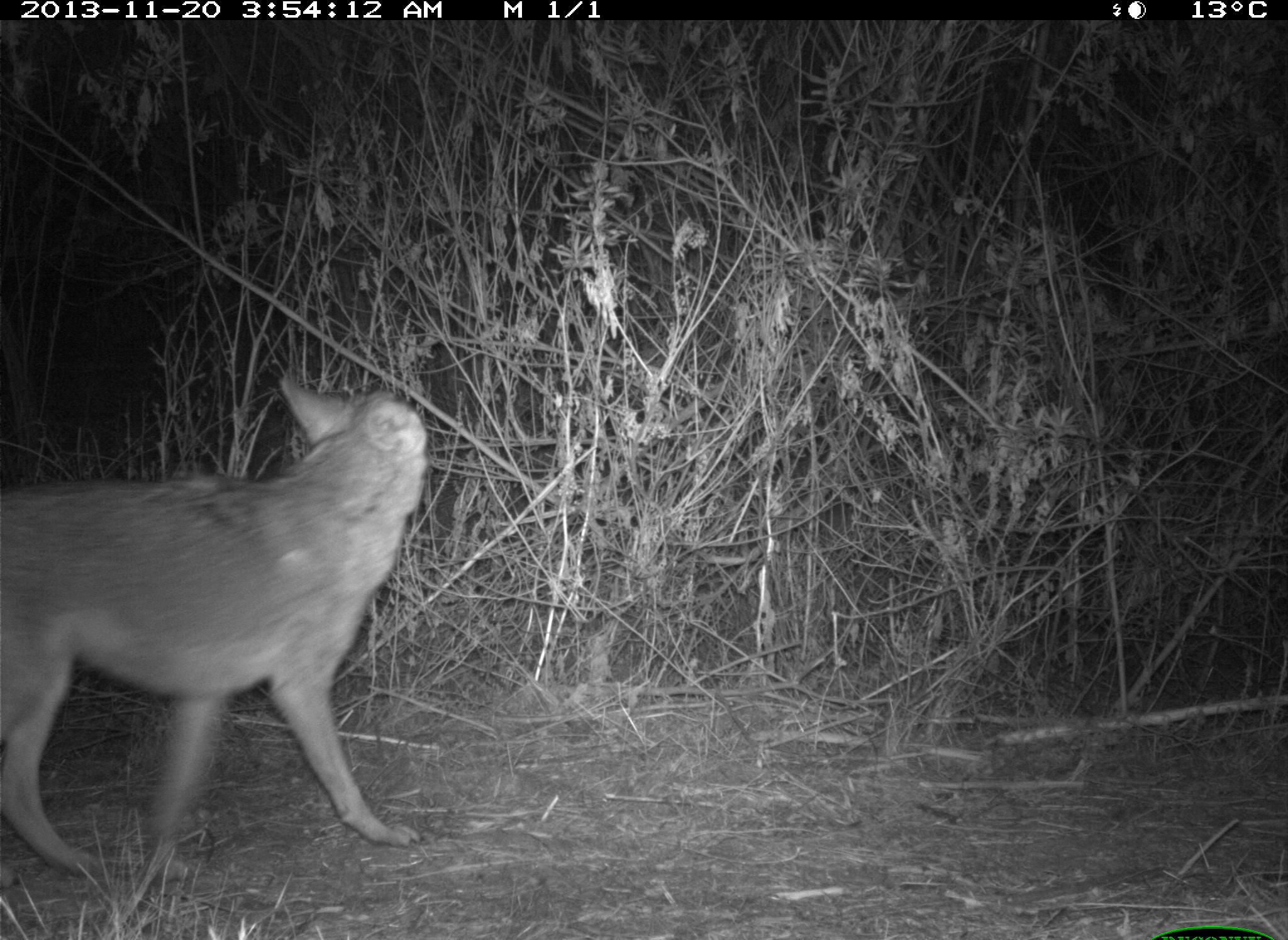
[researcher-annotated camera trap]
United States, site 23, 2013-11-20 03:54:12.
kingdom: Animalia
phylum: Chordata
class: Mammalia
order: Carnivora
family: Canidae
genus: Canis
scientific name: Canis latrans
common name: coyote